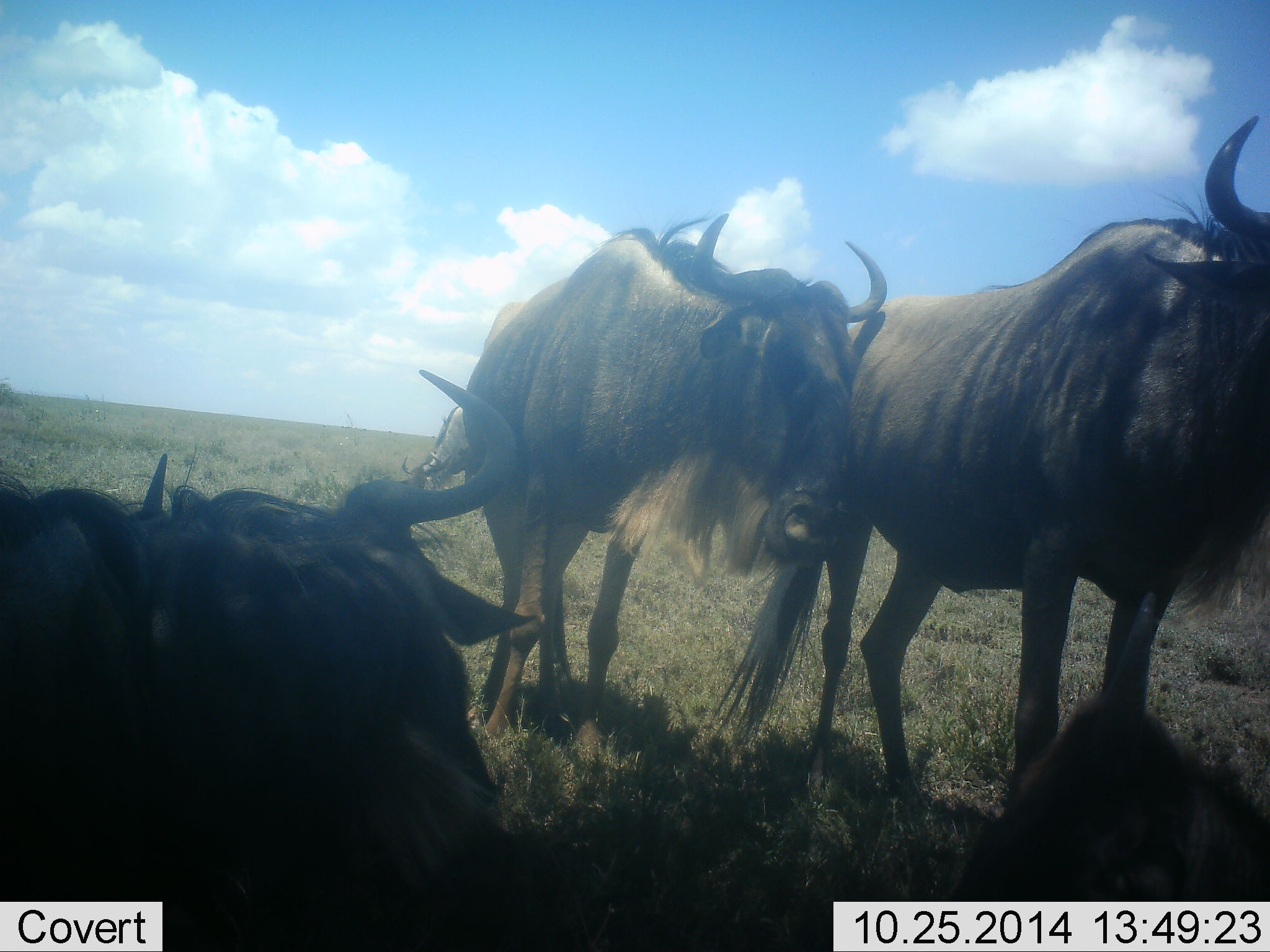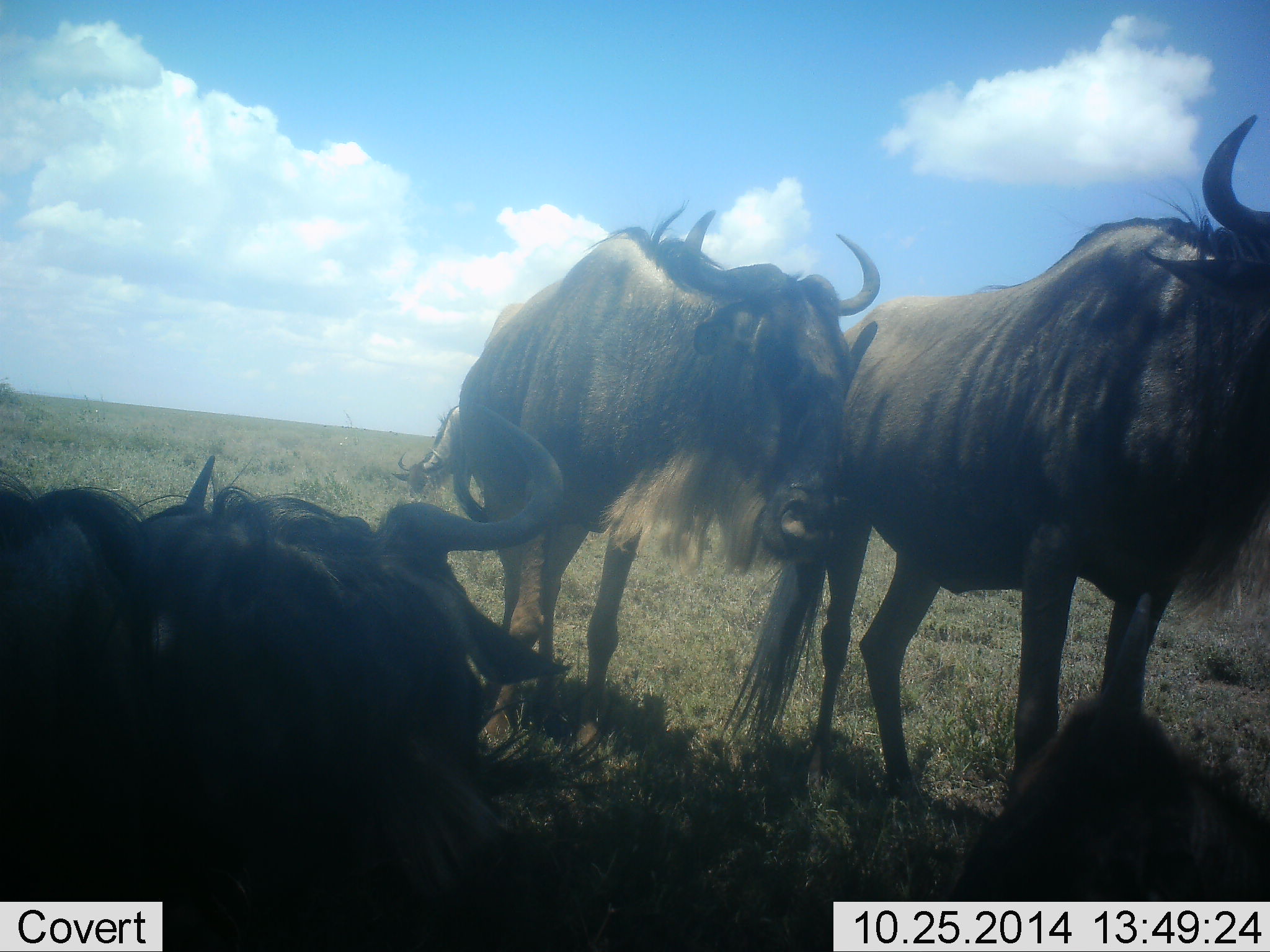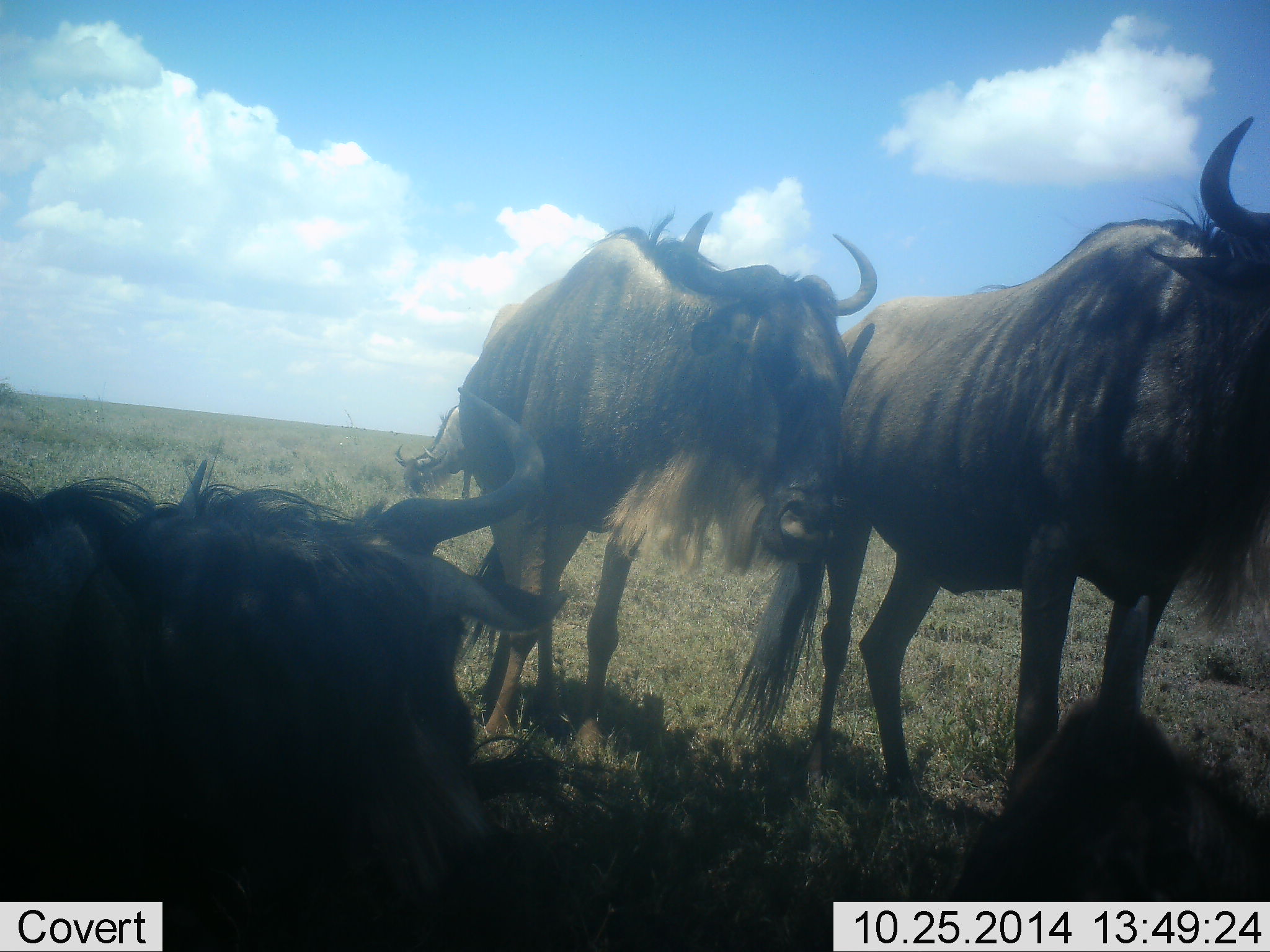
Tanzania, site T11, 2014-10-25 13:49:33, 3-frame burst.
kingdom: Animalia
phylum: Chordata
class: Mammalia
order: Artiodactyla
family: Bovidae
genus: Connochaetes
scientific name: Connochaetes taurinus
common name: blue wildebeest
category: wildebeest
Wildebeest (blue wildebeest) (Connochaetes taurinus), count 4. Behavior (volunteer vote fractions): standing 100%, resting 100%, moving 10%, interacting 0%. Young present (vote fraction): 0%. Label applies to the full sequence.